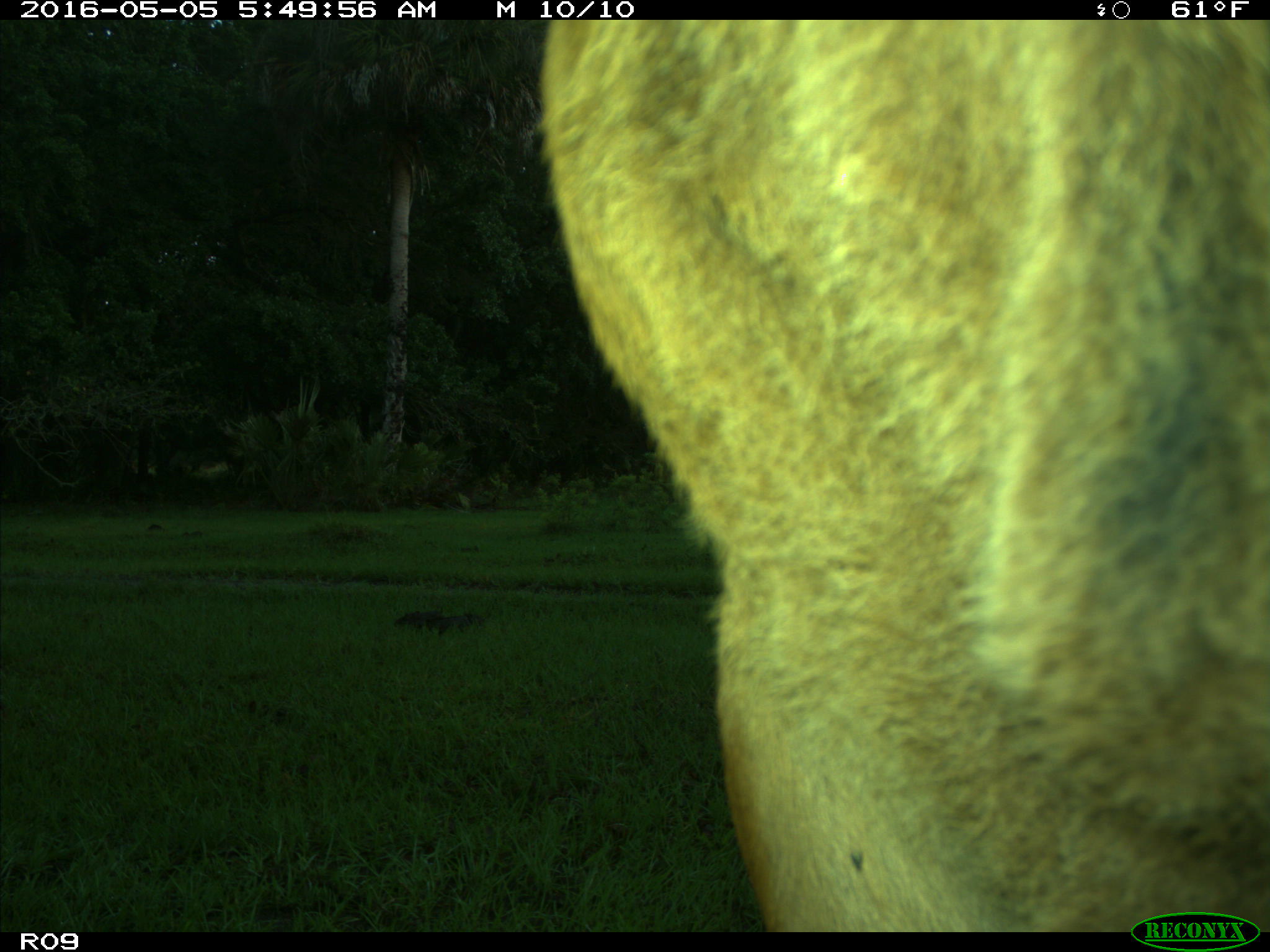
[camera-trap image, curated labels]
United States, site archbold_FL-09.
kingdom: Animalia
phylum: Chordata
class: Mammalia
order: Artiodactyla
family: Bovidae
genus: Bos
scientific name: Bos taurus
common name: domestic cow